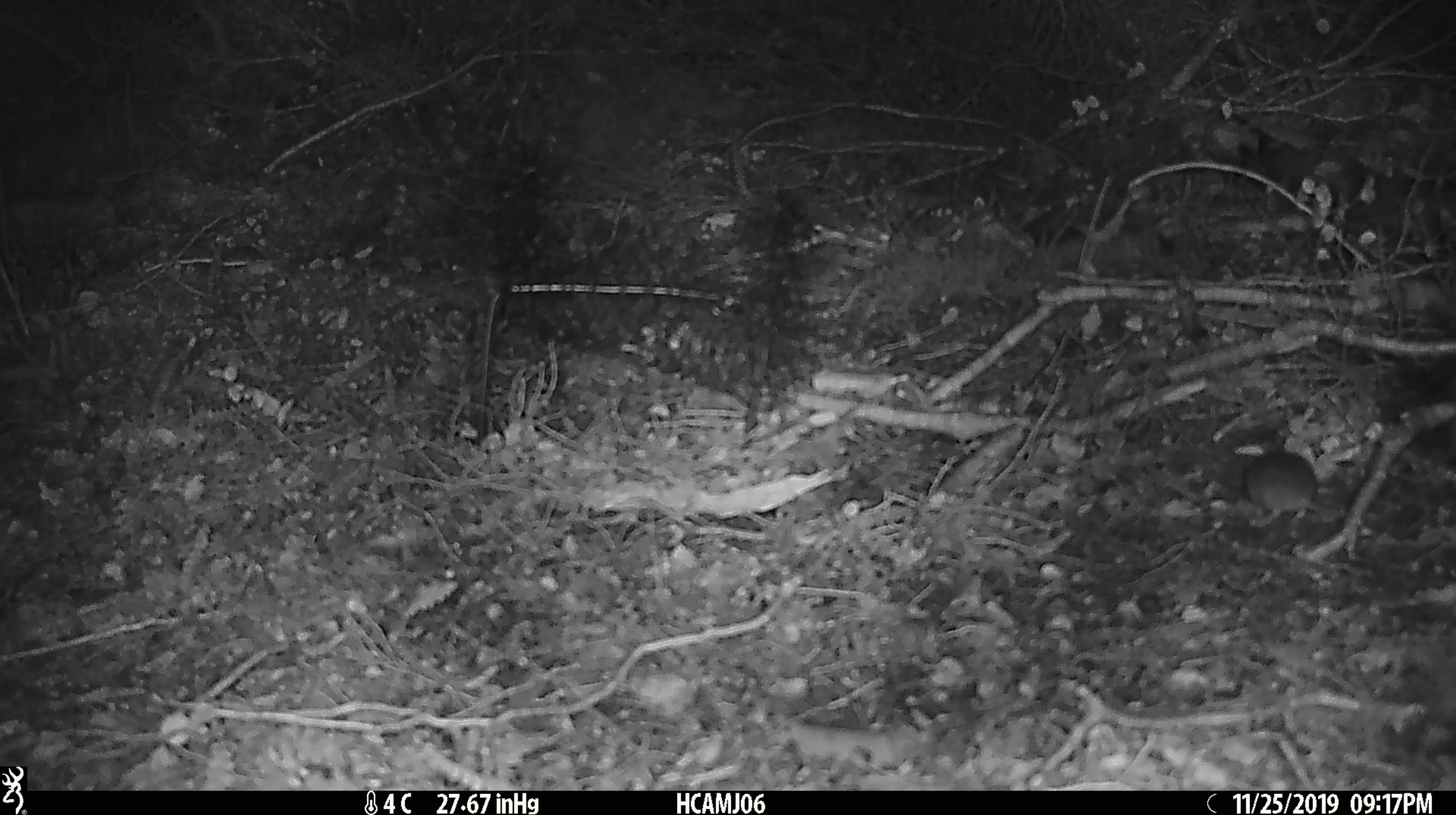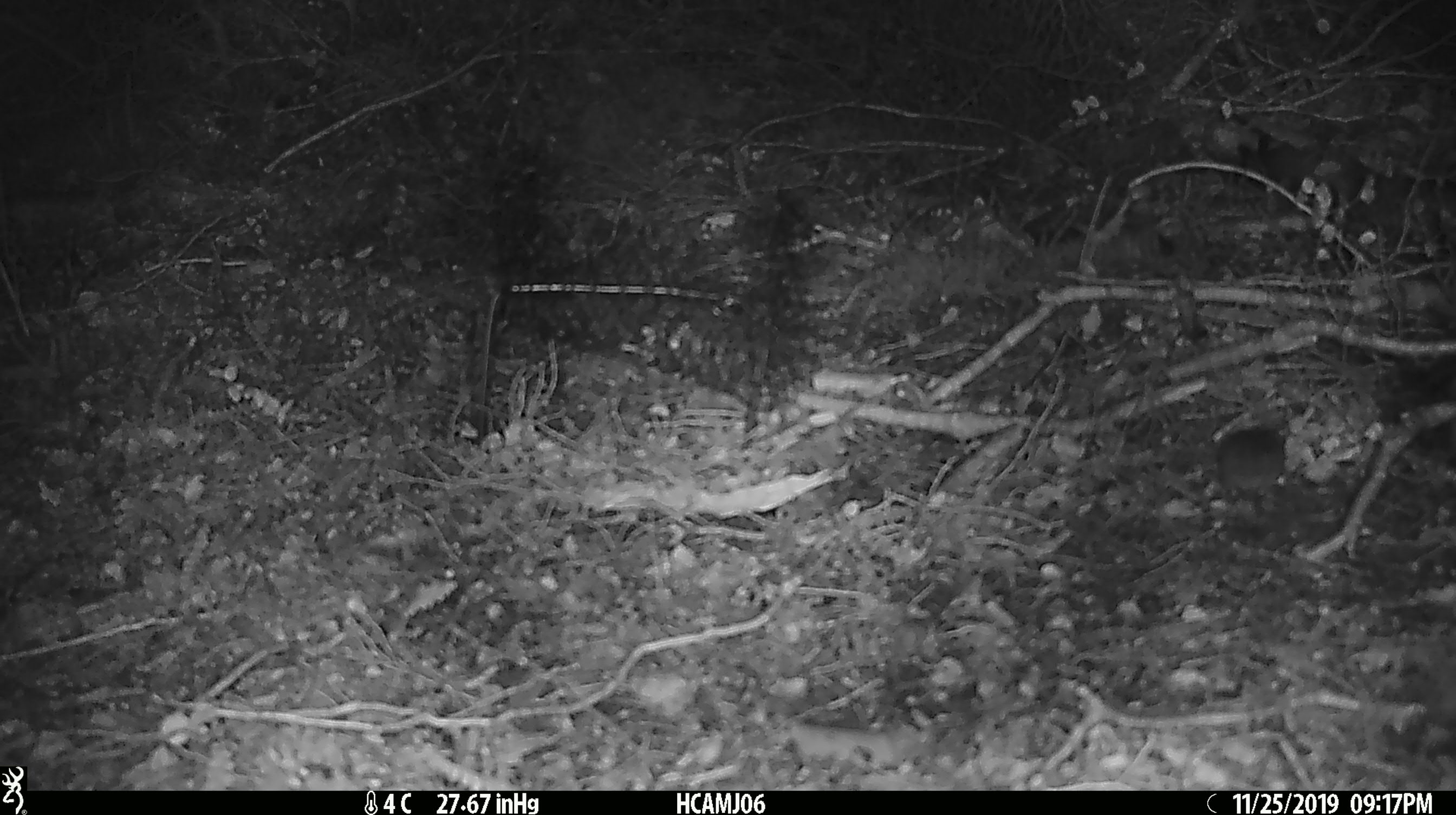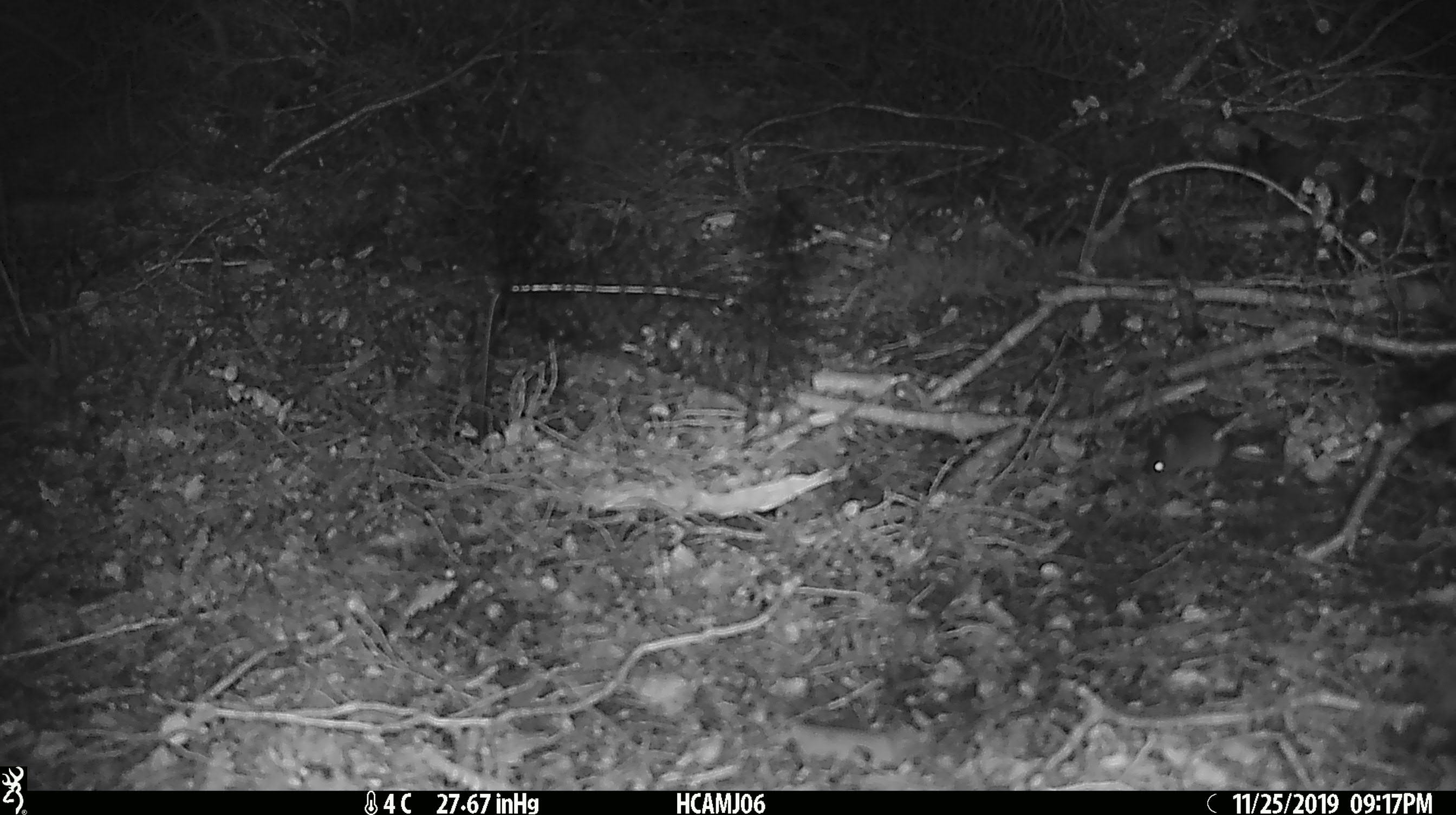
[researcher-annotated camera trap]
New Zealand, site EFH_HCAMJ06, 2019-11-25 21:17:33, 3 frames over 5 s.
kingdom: Animalia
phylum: Chordata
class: Mammalia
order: Rodentia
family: Muridae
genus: Mus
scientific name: Mus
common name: mouse